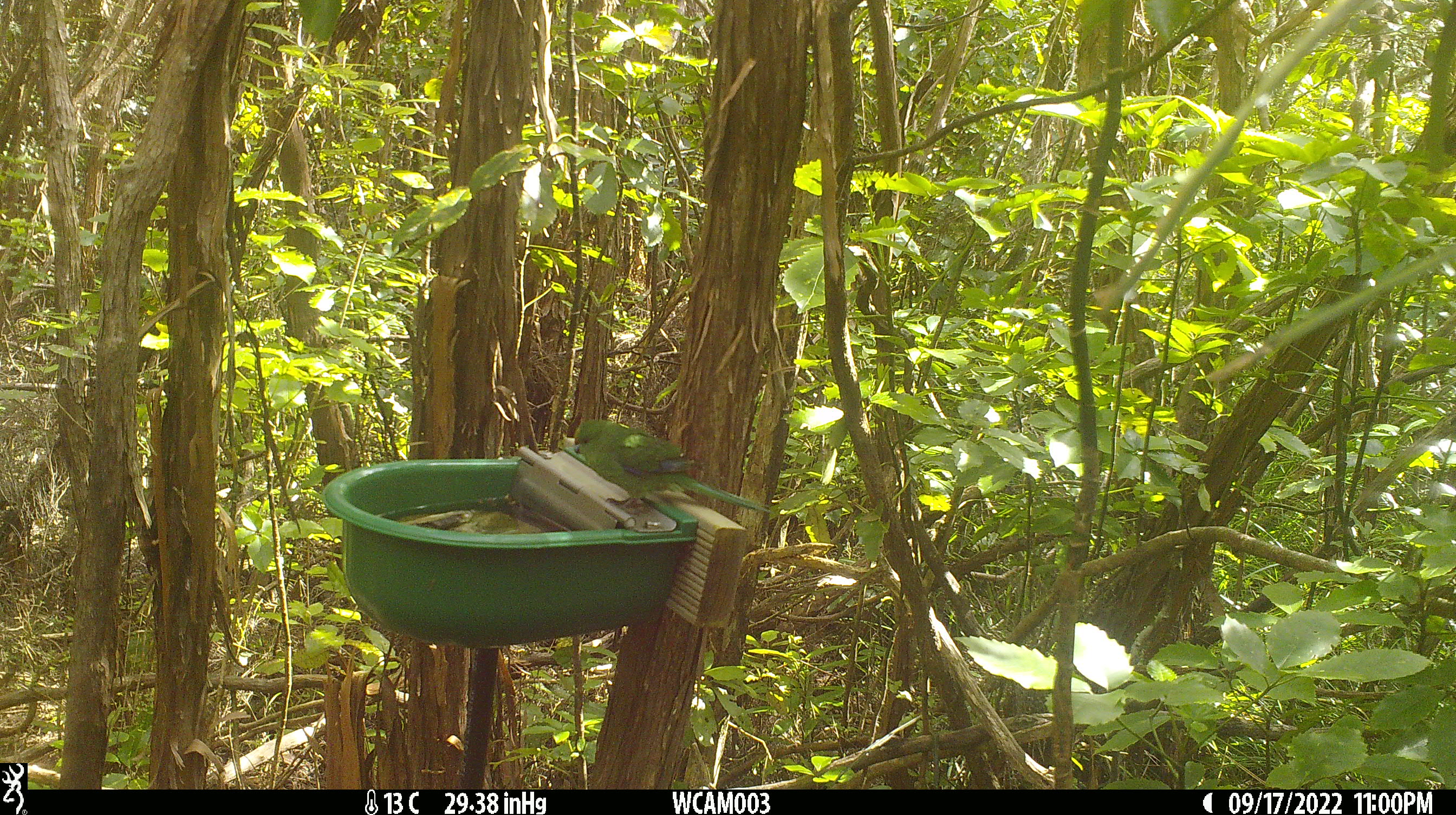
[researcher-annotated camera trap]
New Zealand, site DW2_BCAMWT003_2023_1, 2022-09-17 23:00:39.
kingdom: Animalia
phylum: Chordata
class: Aves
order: Psittaciformes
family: Psittaculidae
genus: Cyanoramphus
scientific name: Cyanoramphus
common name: parakeet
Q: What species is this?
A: Parakeet (Cyanoramphus).